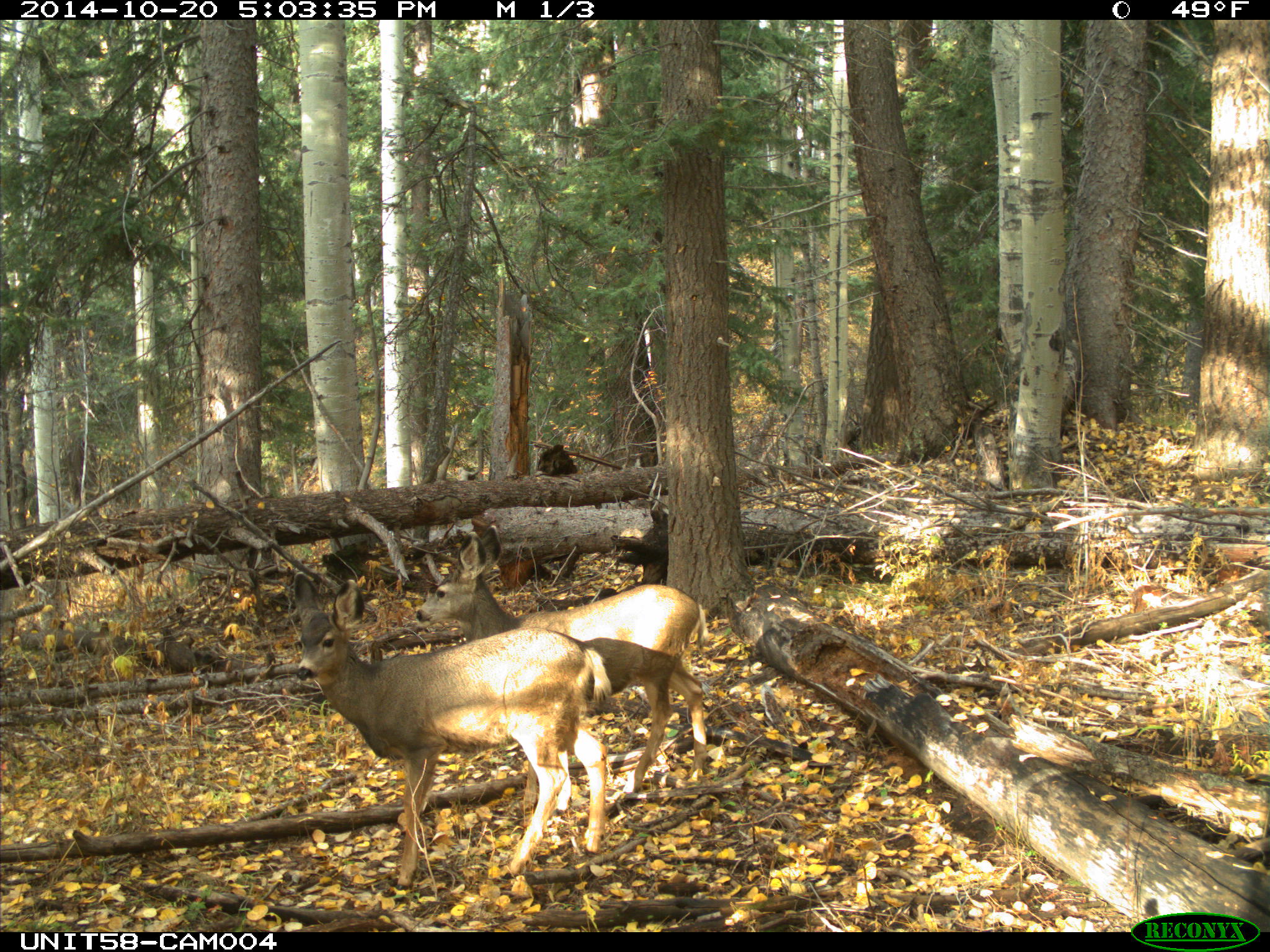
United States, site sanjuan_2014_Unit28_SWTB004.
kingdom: Animalia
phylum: Chordata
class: Mammalia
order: Artiodactyla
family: Cervidae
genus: Odocoileus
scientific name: Odocoileus hemionus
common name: mule deer